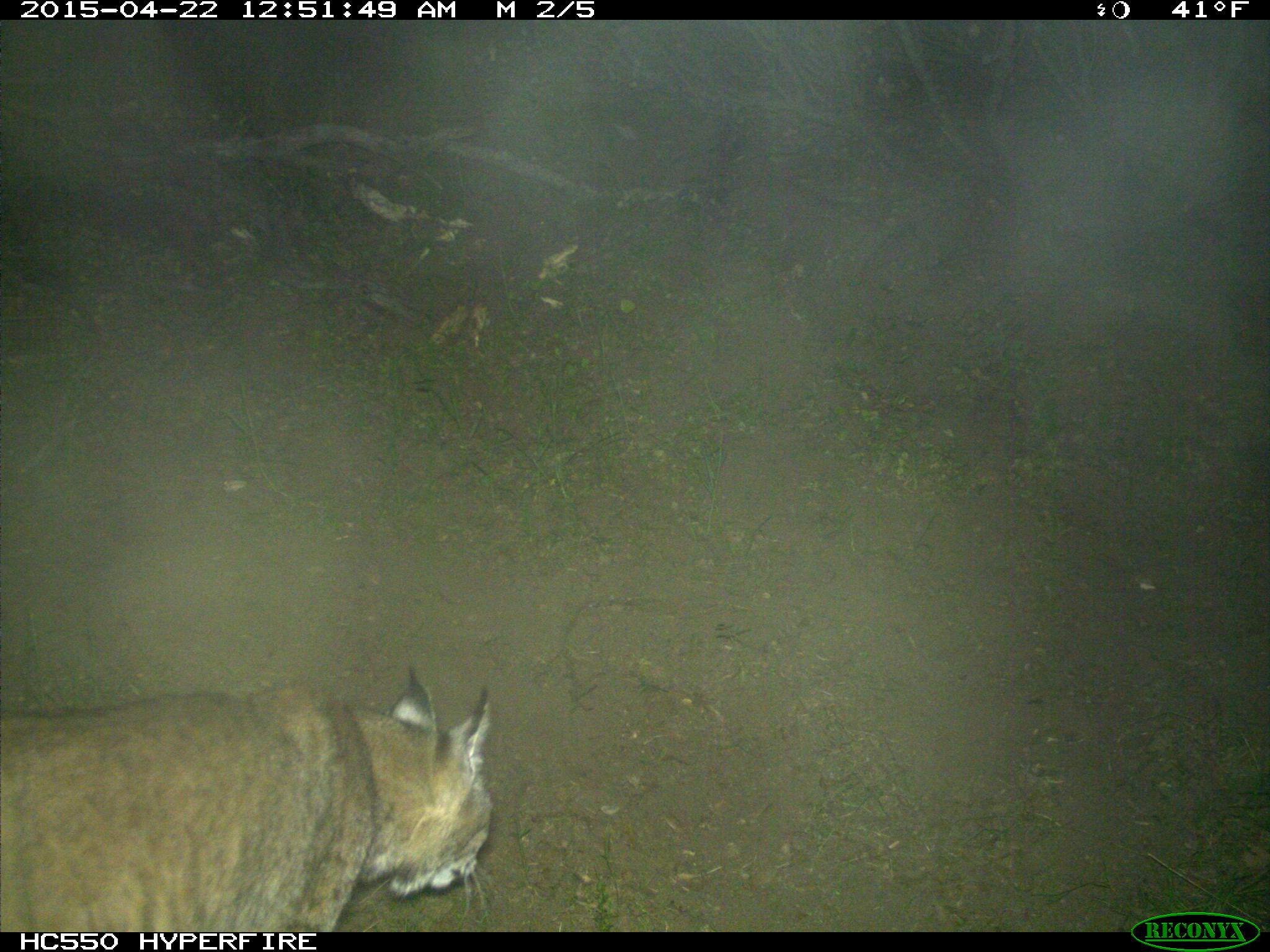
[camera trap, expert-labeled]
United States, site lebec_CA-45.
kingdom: Animalia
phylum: Chordata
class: Mammalia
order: Carnivora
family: Felidae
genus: Lynx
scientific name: Lynx rufus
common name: bobcat